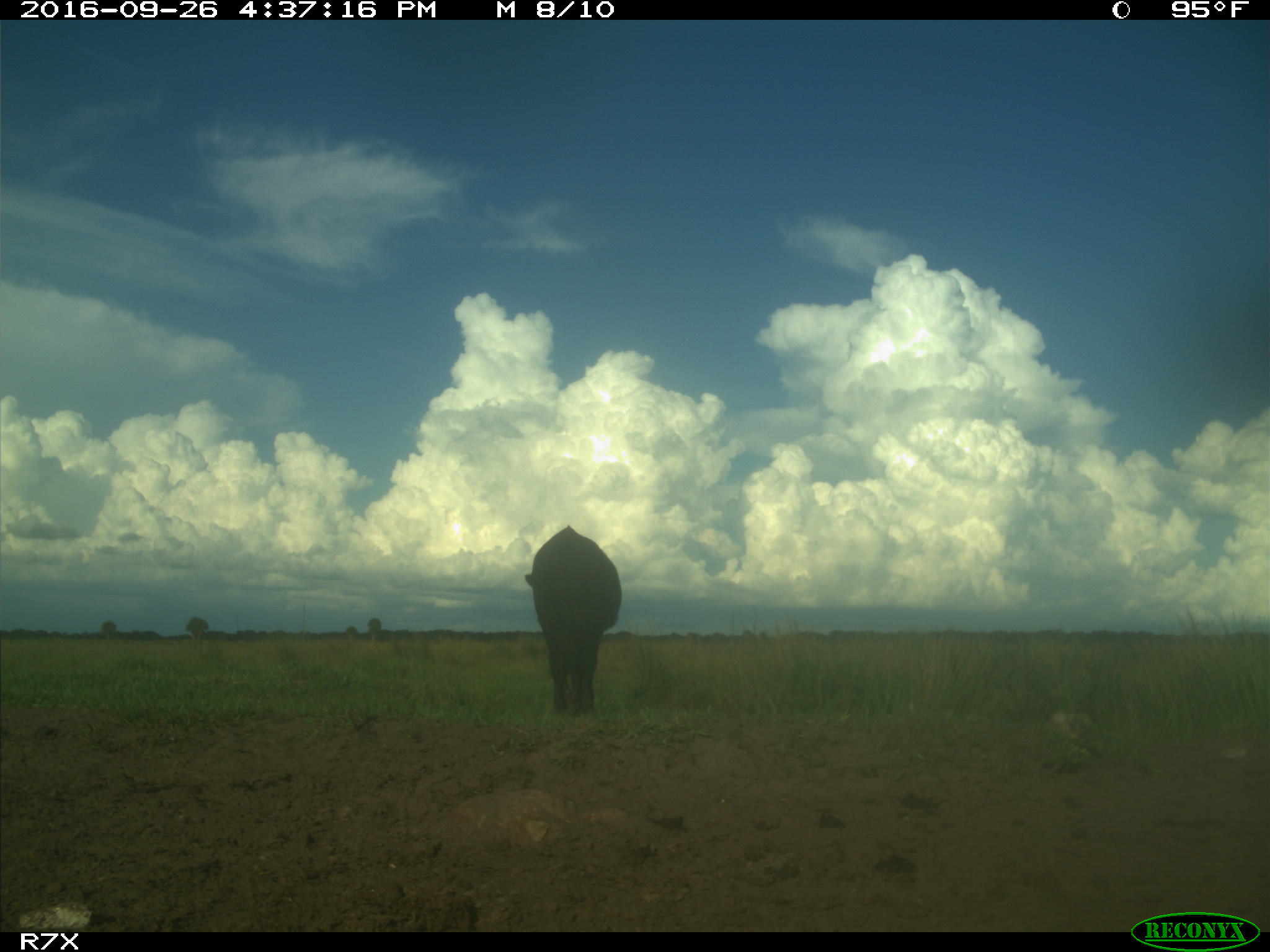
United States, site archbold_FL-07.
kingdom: Animalia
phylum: Chordata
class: Mammalia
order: Artiodactyla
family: Bovidae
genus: Bos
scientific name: Bos taurus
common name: domestic cow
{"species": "Bos taurus (domestic cow)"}